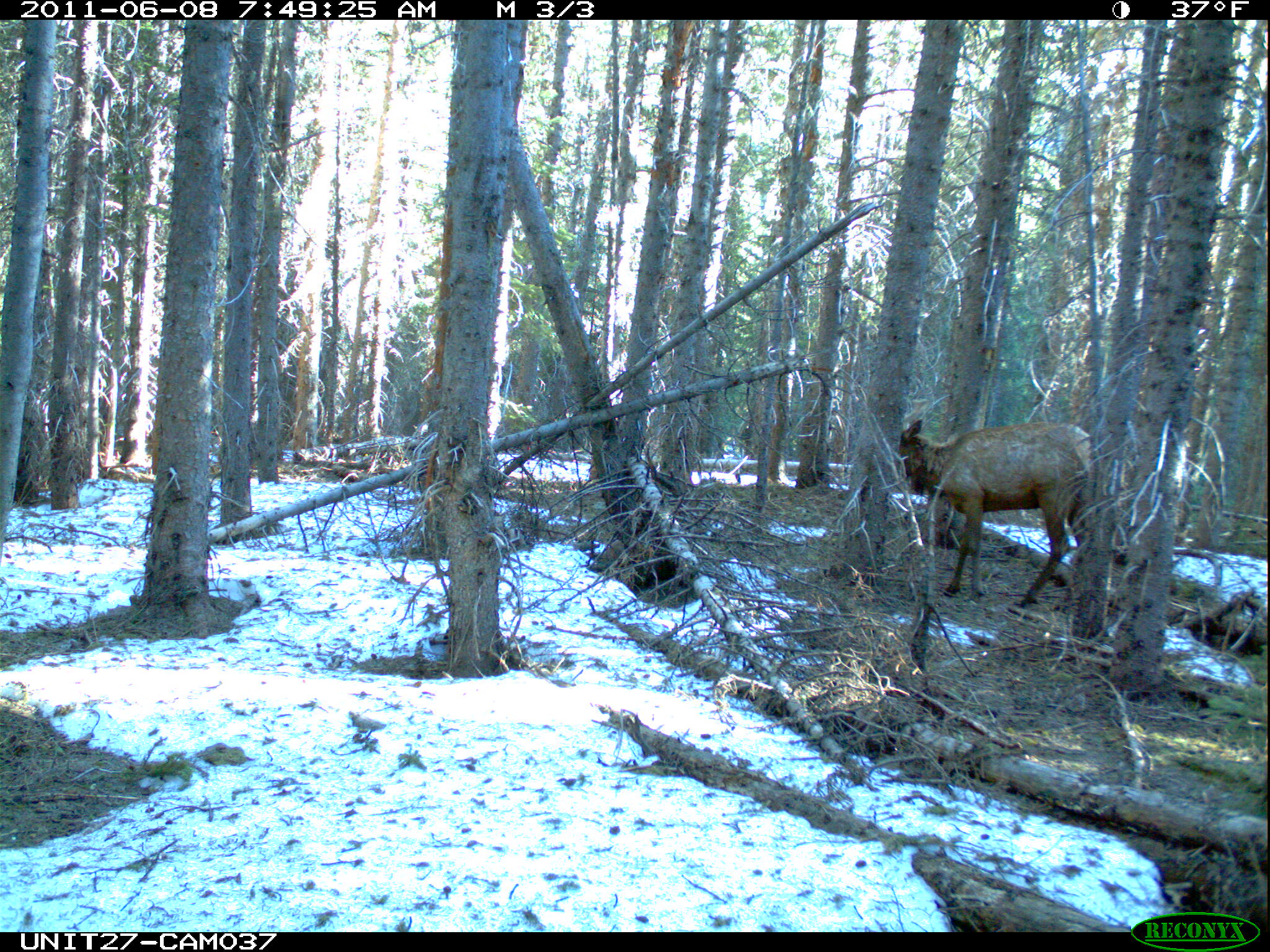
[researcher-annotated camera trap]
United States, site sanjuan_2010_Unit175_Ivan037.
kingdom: Animalia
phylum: Chordata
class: Mammalia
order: Artiodactyla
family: Cervidae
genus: Cervus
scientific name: Cervus elaphus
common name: red deer